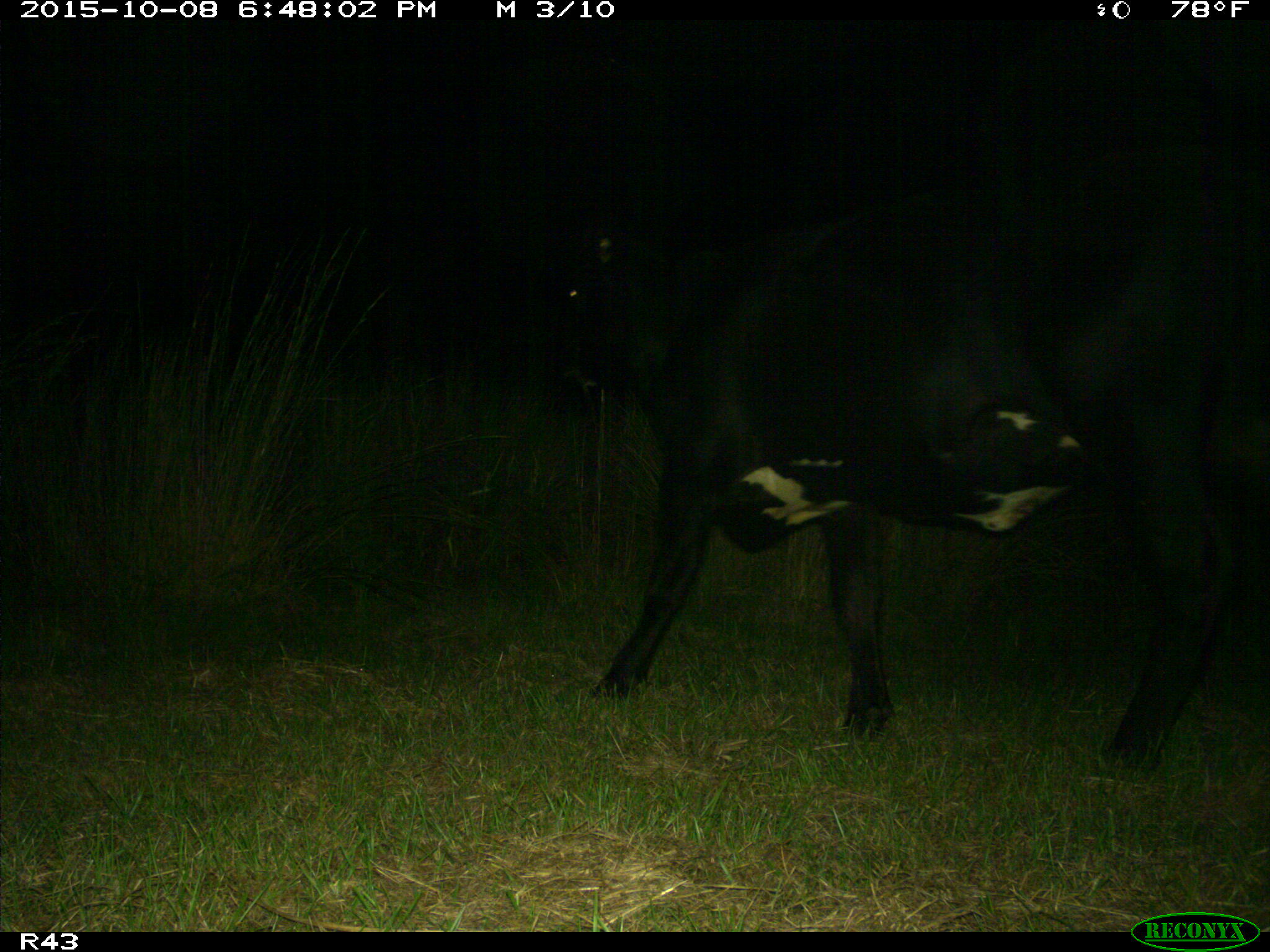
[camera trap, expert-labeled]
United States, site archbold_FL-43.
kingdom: Animalia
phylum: Chordata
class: Mammalia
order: Artiodactyla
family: Bovidae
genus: Bos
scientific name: Bos taurus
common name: domestic cow